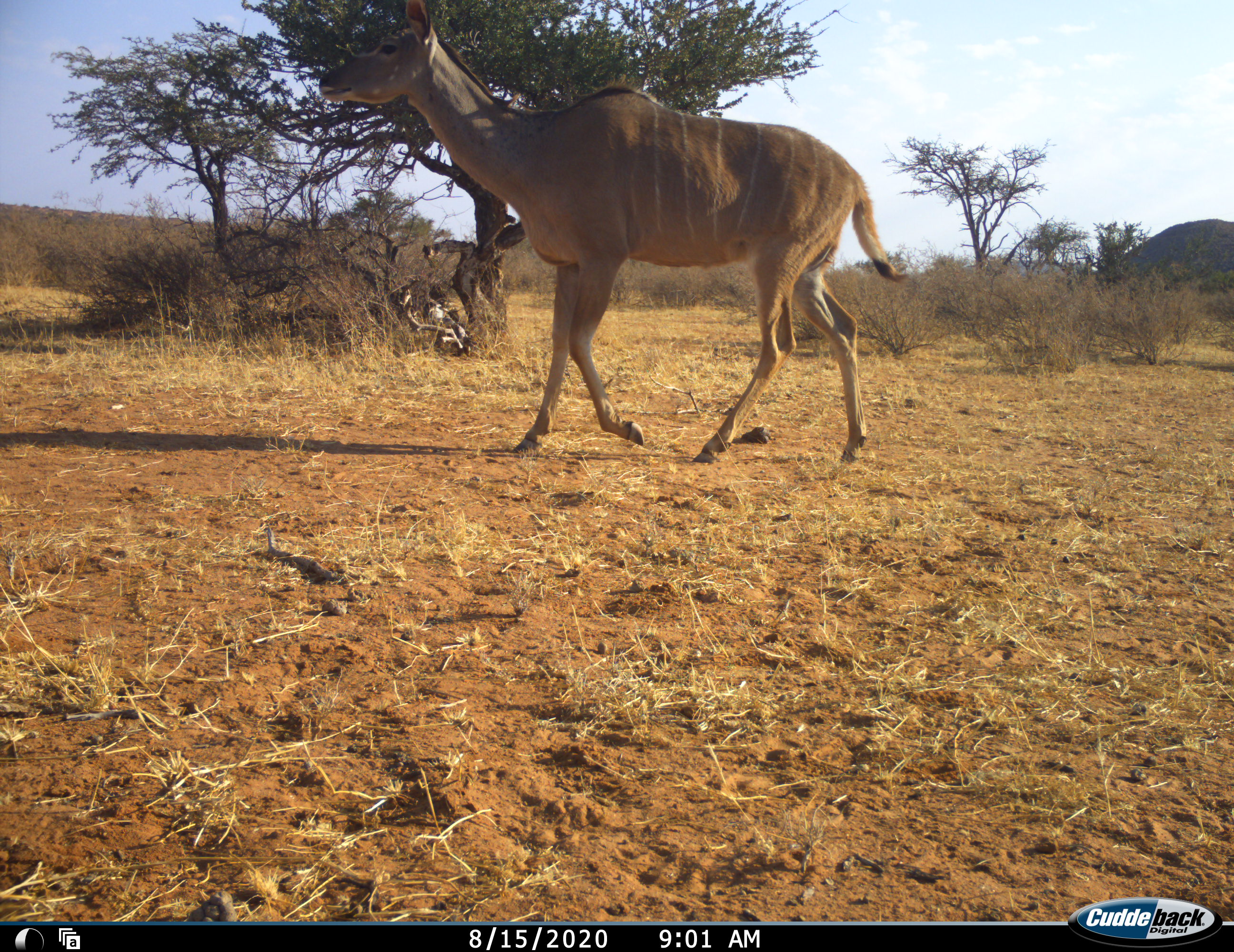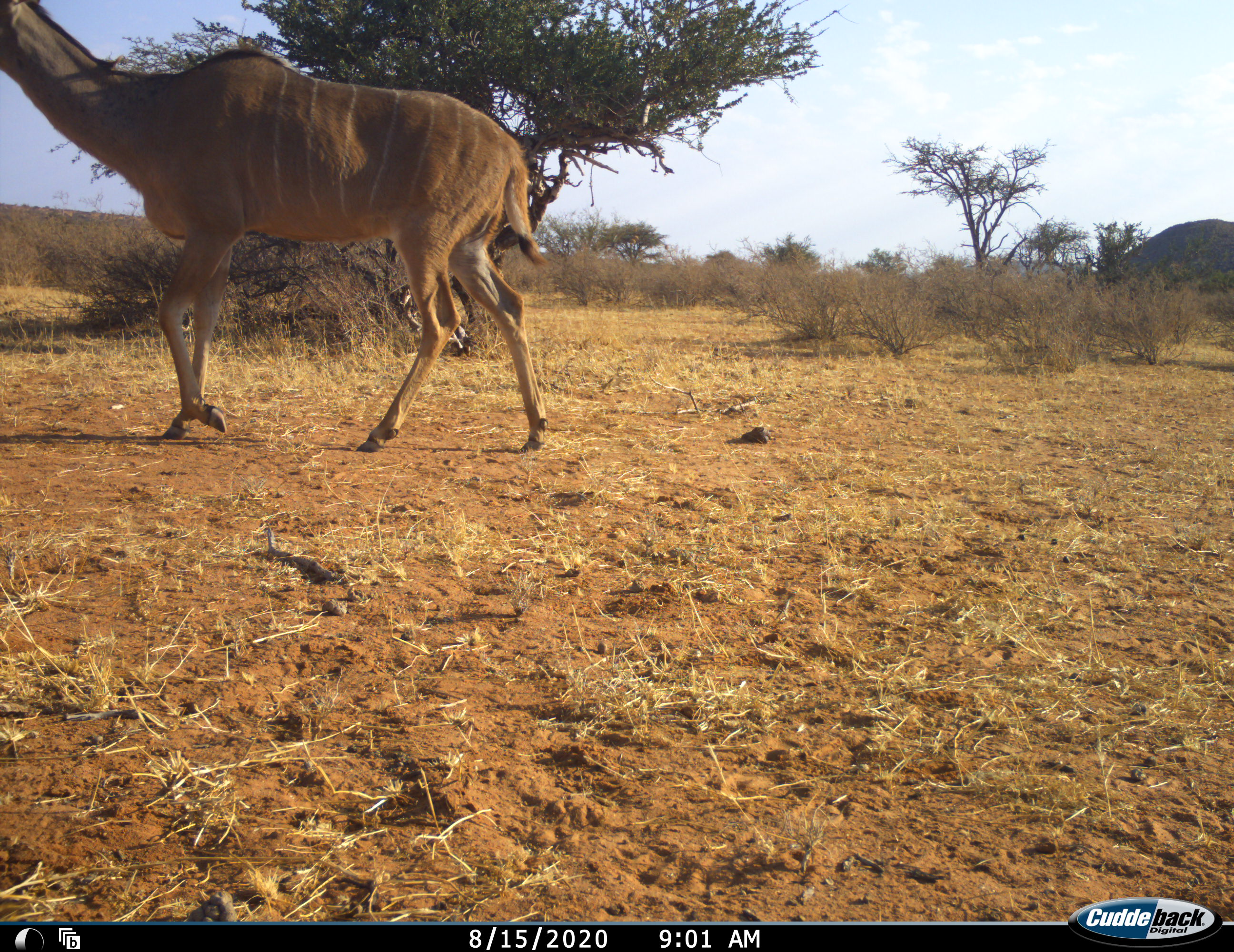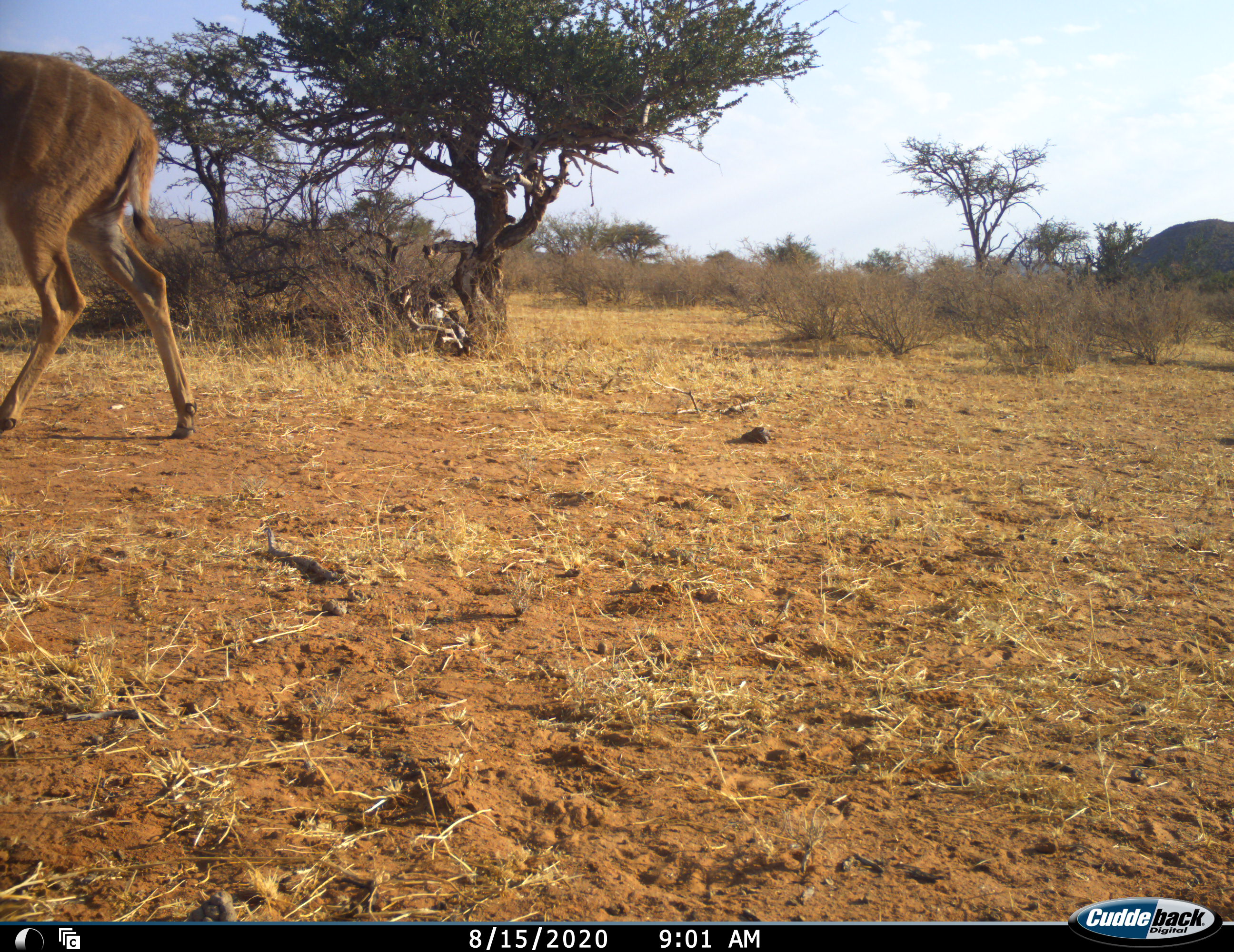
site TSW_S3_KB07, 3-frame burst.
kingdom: Animalia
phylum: Chordata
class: Mammalia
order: Artiodactyla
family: Bovidae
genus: Tragelaphus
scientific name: Tragelaphus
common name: kudu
Kudu (Tragelaphus), count 1. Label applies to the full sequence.